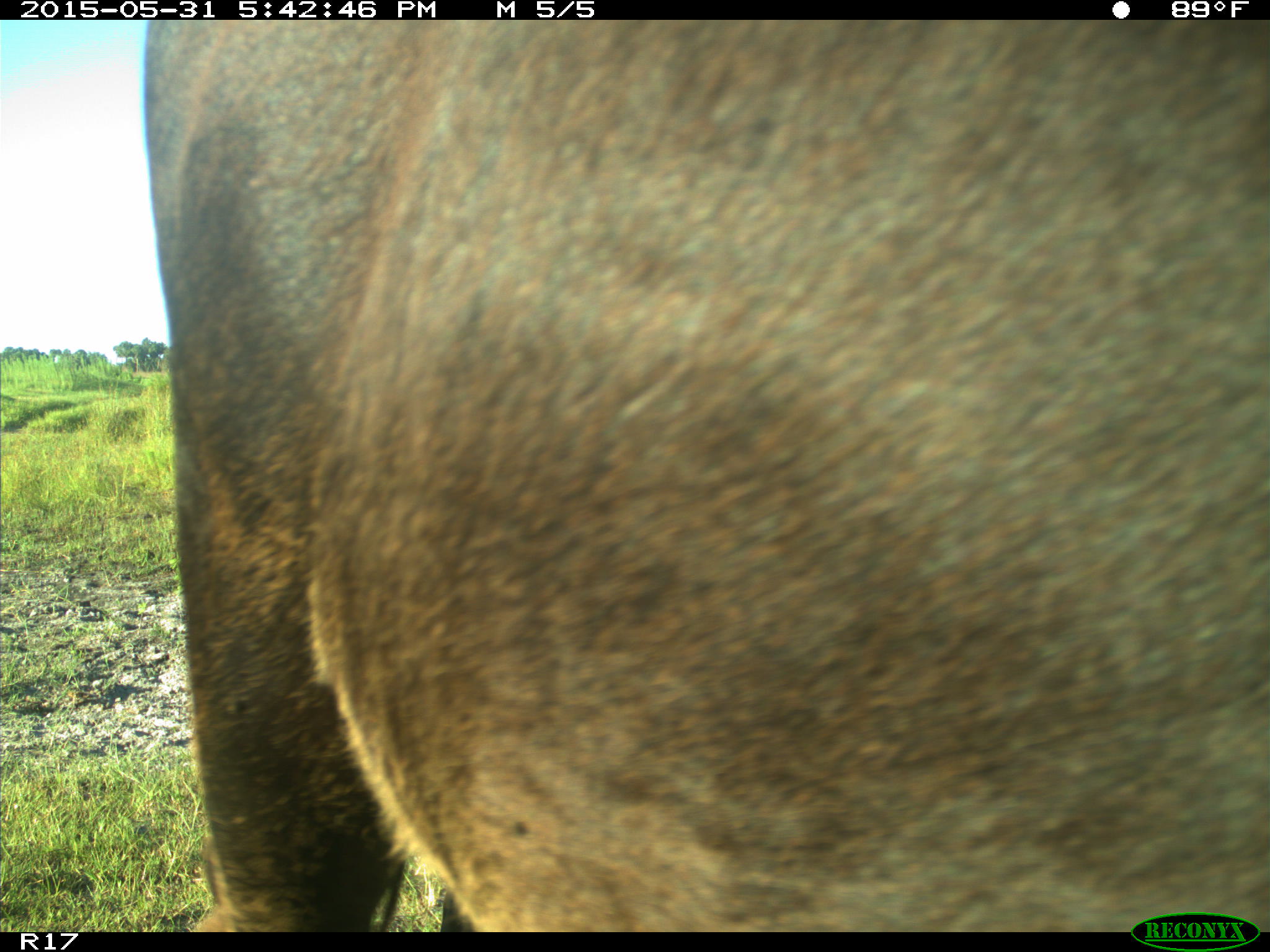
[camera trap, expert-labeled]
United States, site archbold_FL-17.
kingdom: Animalia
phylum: Chordata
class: Mammalia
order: Artiodactyla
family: Bovidae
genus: Bos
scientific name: Bos taurus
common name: domestic cow